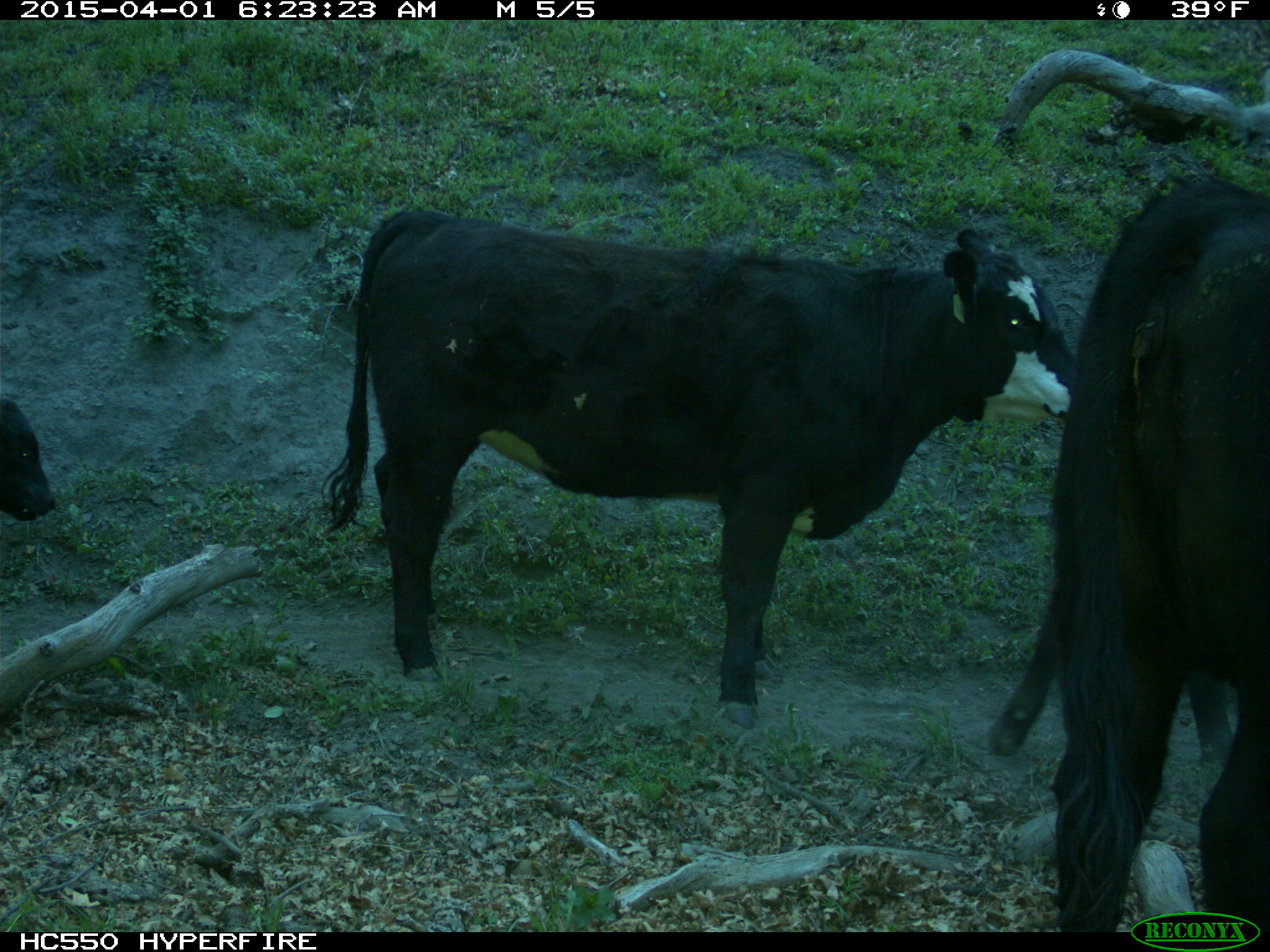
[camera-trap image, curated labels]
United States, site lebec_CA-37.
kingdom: Animalia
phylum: Chordata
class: Mammalia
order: Artiodactyla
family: Bovidae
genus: Bos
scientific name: Bos taurus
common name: domestic cow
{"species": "Bos taurus (domestic cow)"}